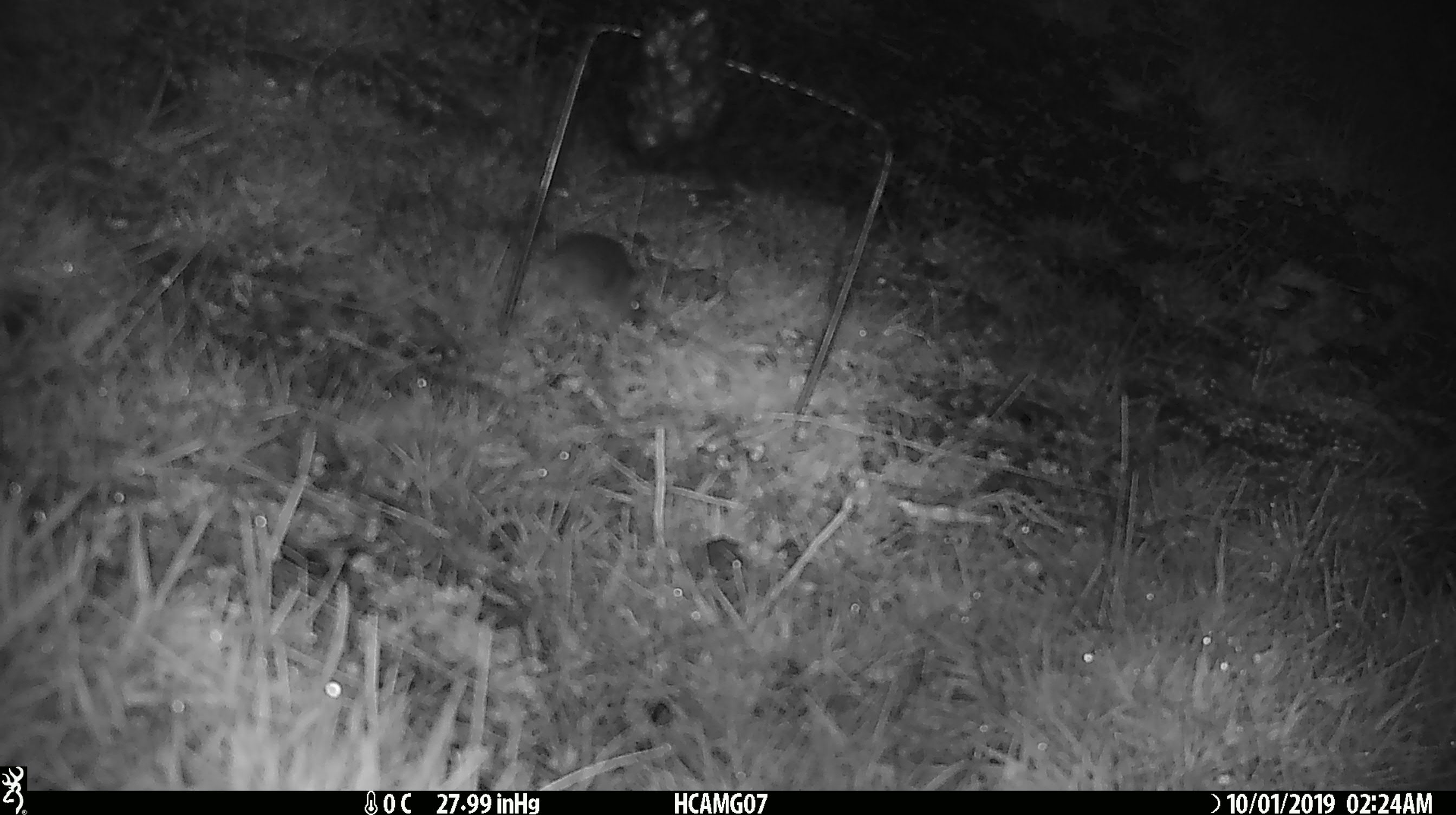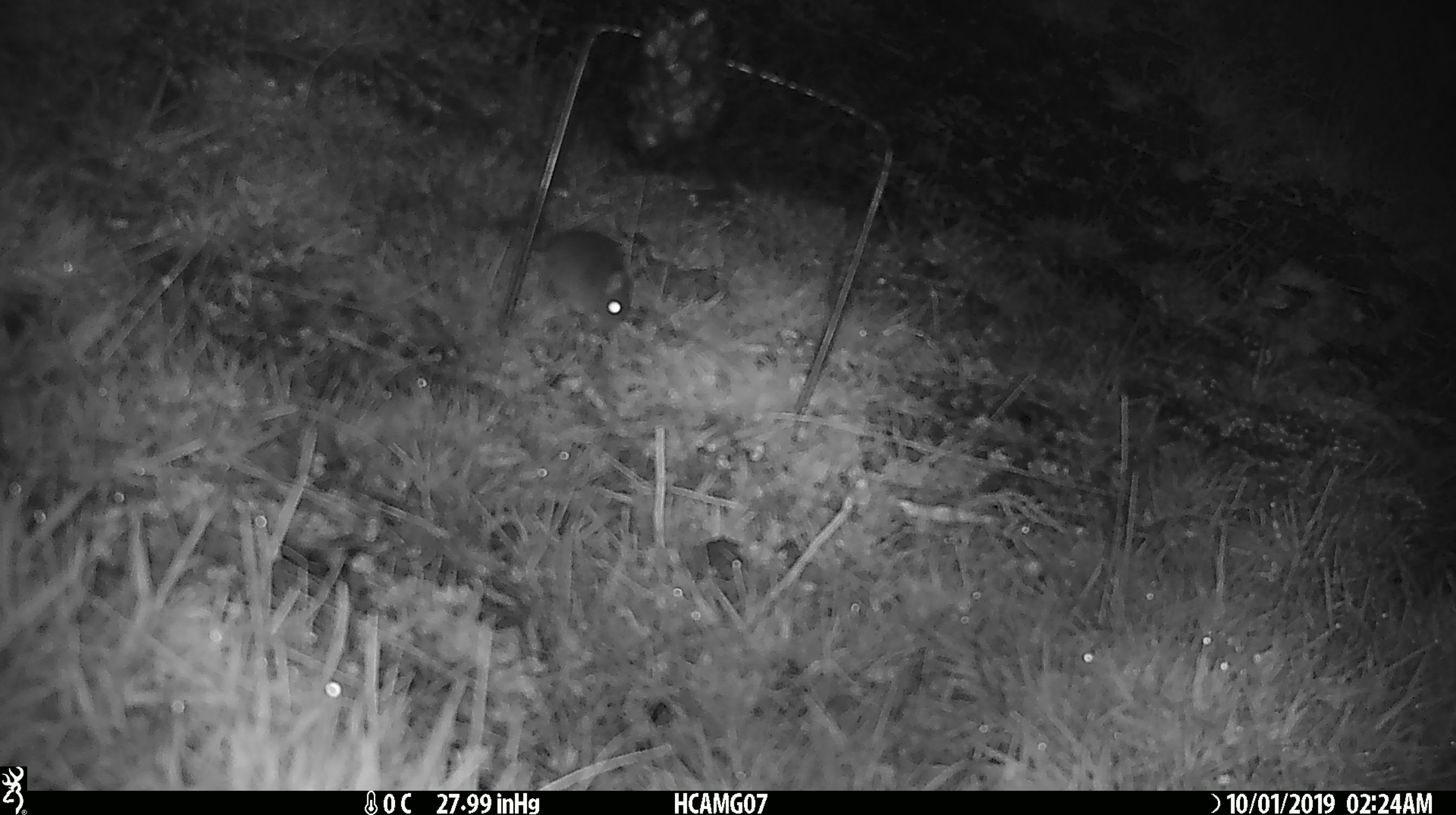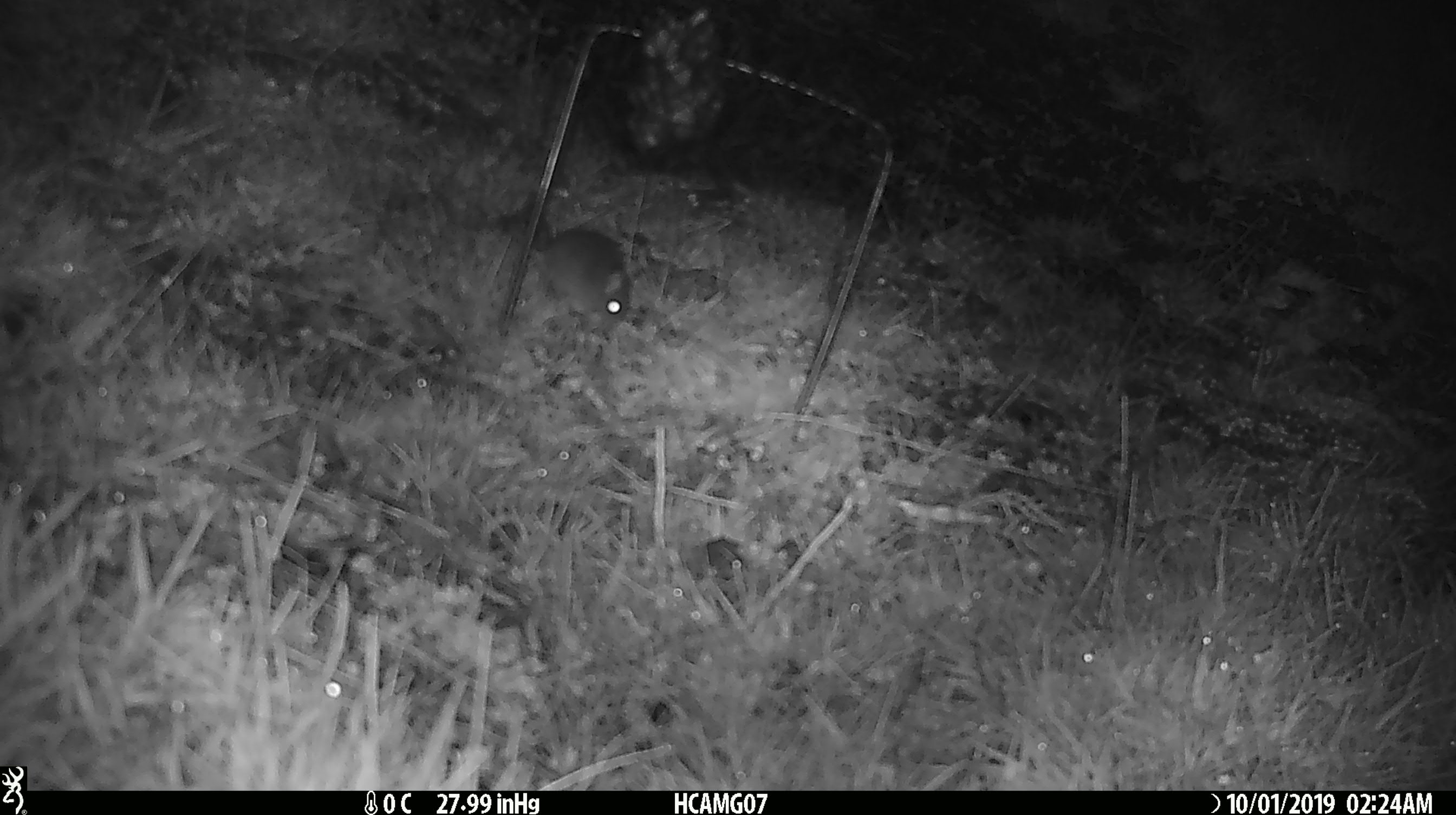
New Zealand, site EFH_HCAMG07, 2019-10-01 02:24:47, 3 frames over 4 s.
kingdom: Animalia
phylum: Chordata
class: Mammalia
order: Rodentia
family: Muridae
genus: Mus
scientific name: Mus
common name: mouse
Mouse (Mus).